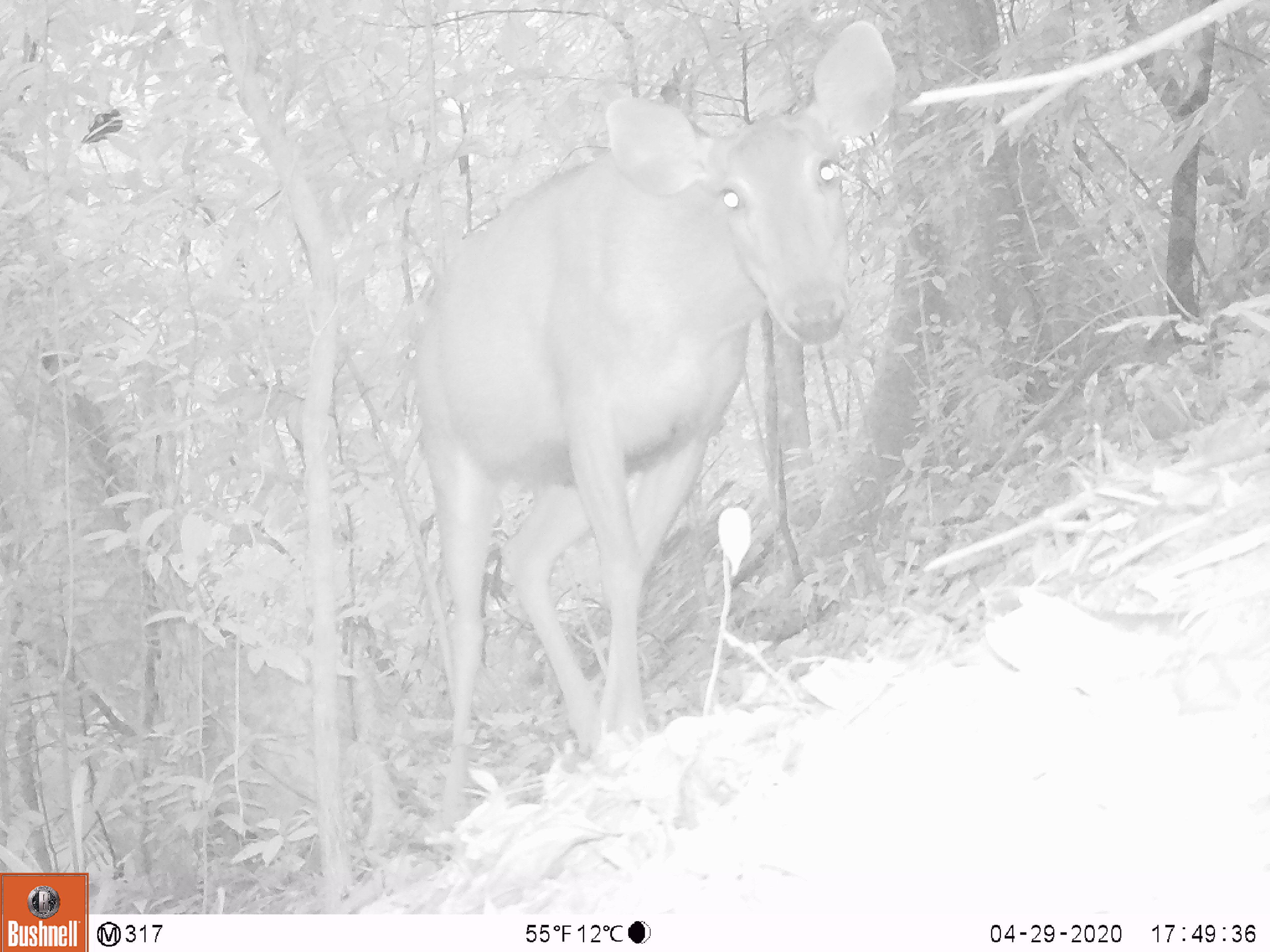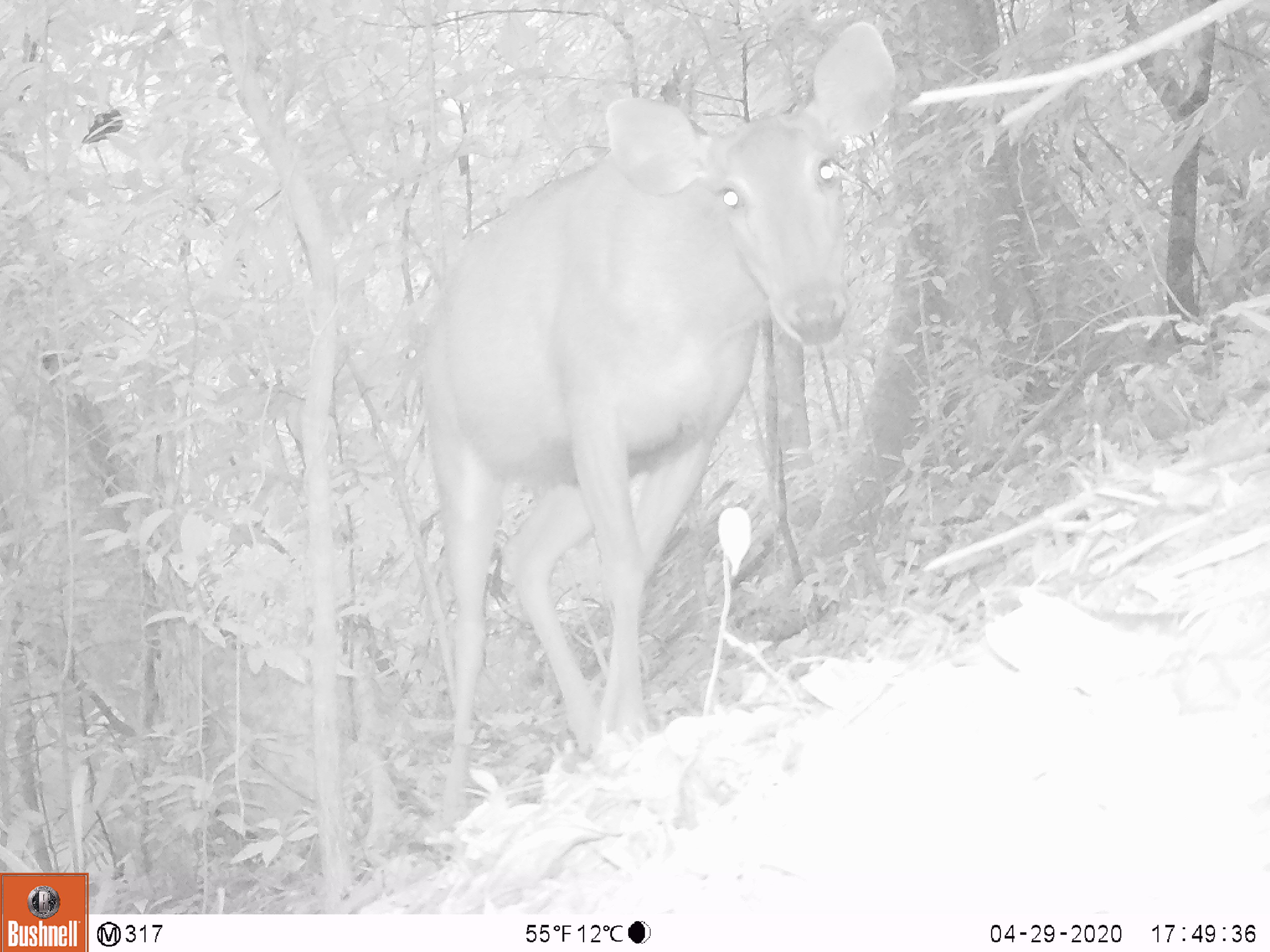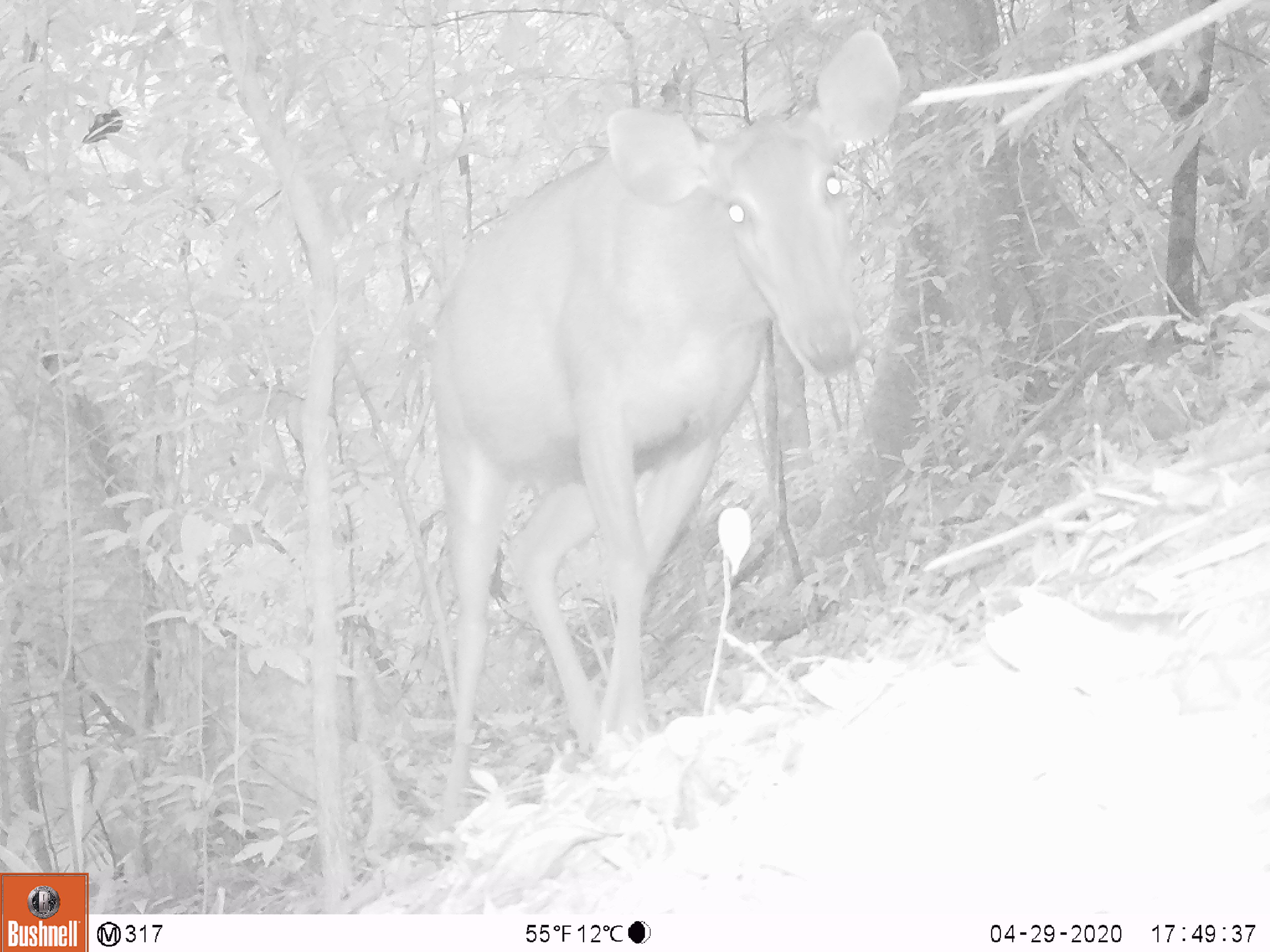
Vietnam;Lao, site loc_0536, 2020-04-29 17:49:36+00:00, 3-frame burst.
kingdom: Animalia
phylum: Chordata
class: Mammalia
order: Artiodactyla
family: Cervidae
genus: Rusa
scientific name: Rusa unicolor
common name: sambar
Sambar (Rusa unicolor). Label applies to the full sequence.